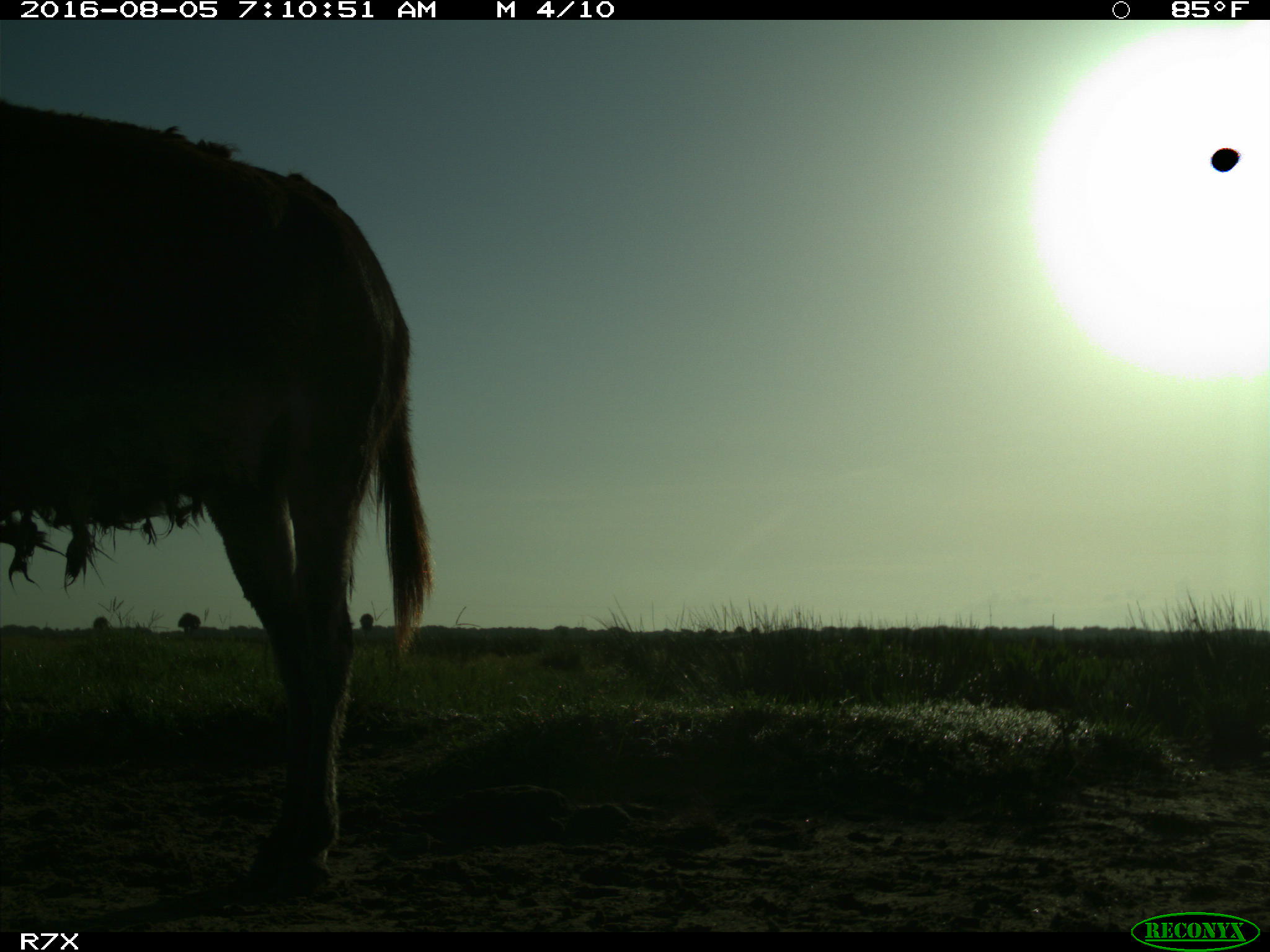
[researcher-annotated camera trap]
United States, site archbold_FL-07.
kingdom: Animalia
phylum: Chordata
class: Mammalia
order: Perissodactyla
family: Equidae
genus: Equus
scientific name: Equus africanus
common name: african wild ass